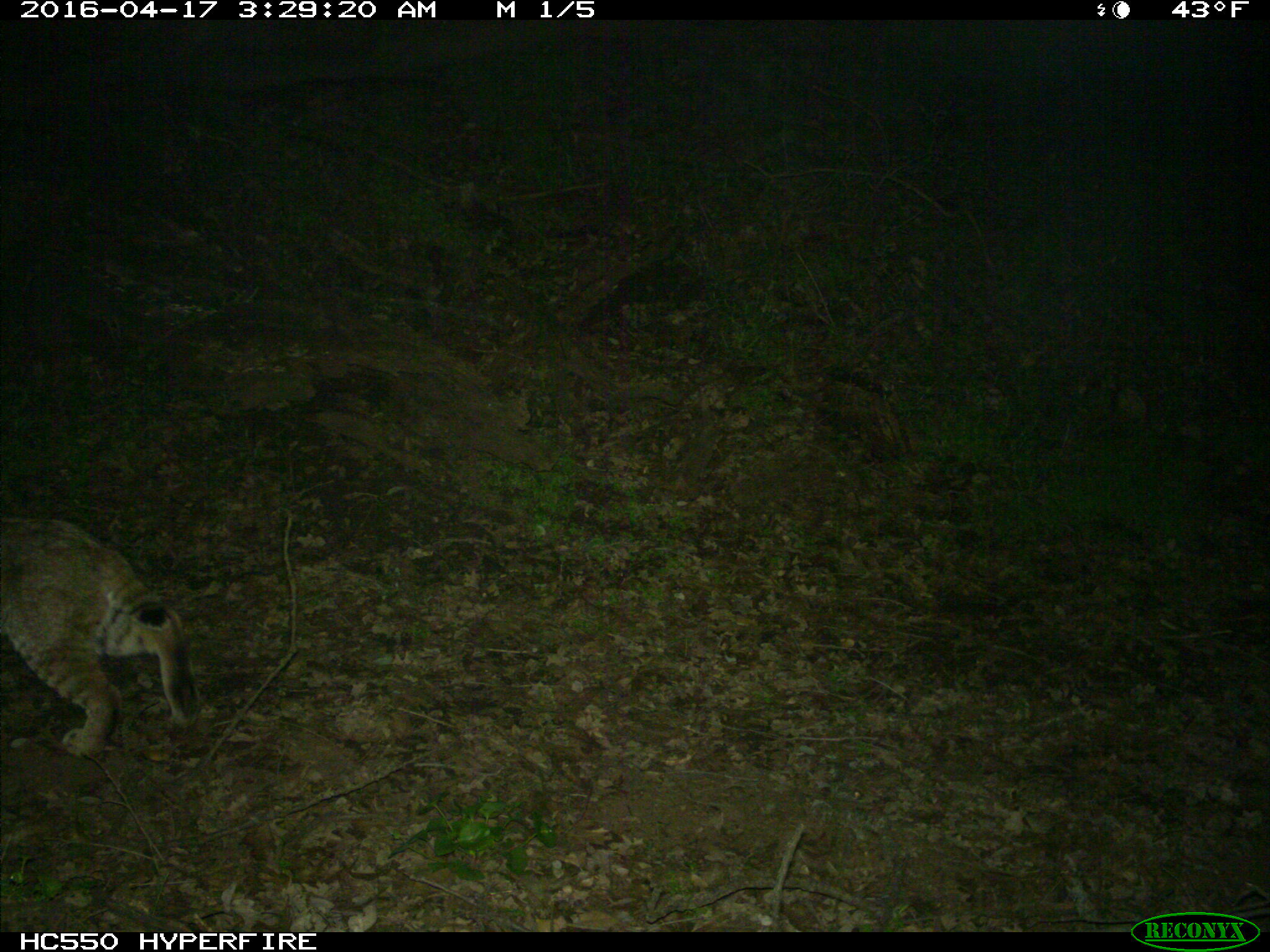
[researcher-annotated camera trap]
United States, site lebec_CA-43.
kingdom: Animalia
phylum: Chordata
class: Mammalia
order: Carnivora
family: Felidae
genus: Lynx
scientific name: Lynx rufus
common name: bobcat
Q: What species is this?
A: Lynx rufus (bobcat).